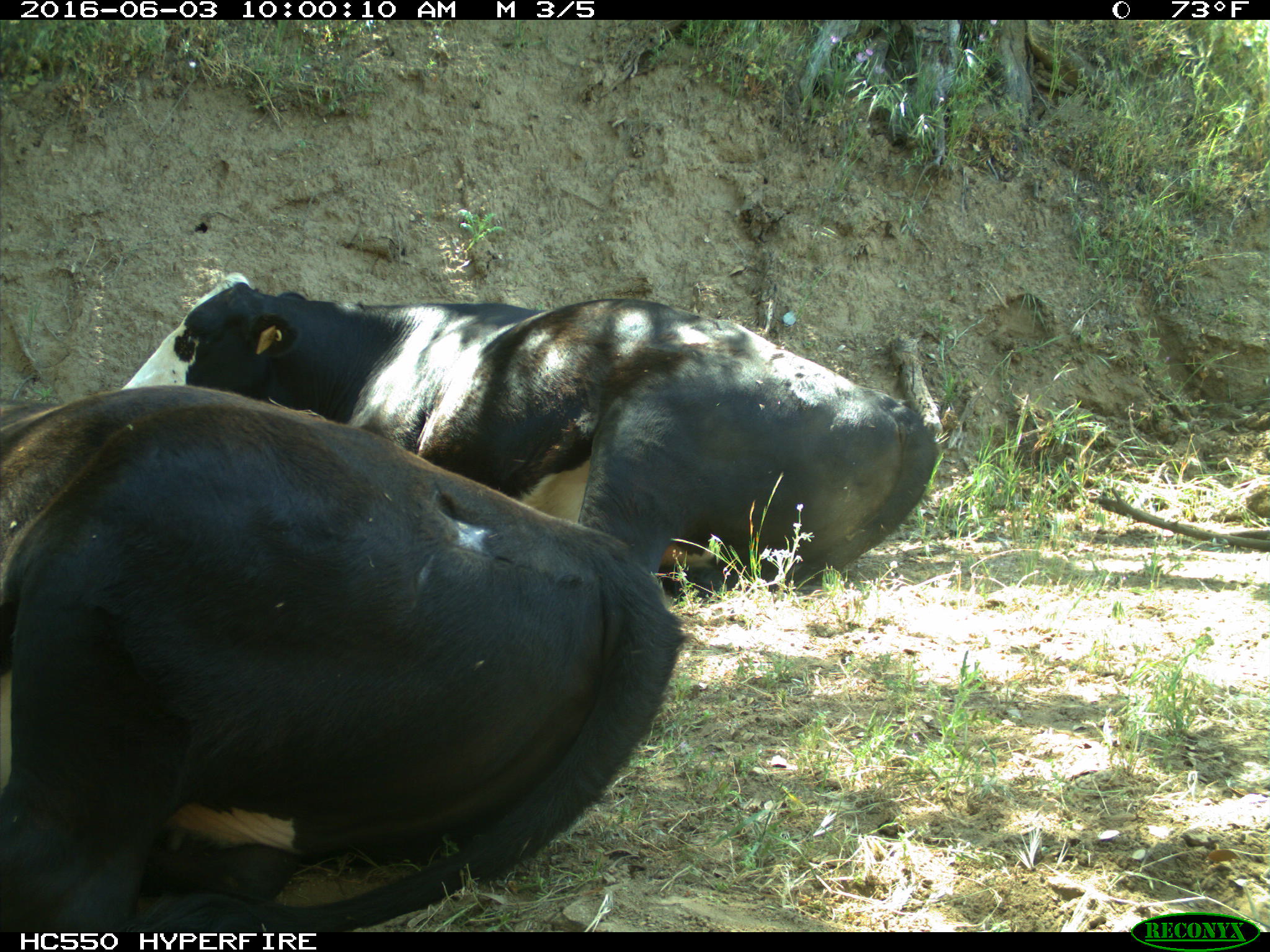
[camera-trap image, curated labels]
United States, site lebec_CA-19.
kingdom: Animalia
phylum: Chordata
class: Mammalia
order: Artiodactyla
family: Bovidae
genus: Bos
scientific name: Bos taurus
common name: domestic cow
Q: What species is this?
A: Bos taurus (domestic cow).